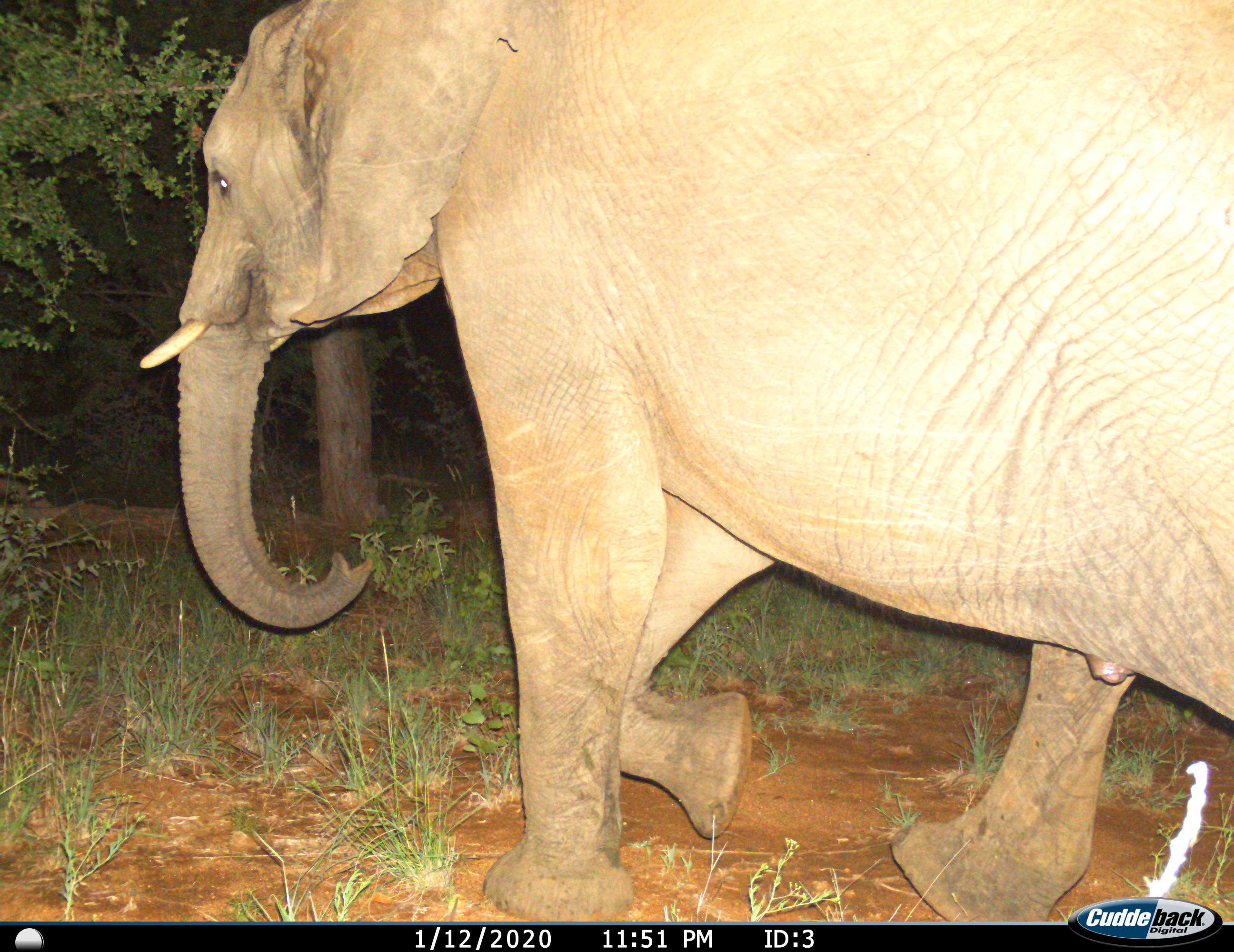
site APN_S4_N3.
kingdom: Animalia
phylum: Chordata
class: Mammalia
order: Proboscidea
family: Elephantidae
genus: Loxodonta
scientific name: Loxodonta africana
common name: african bush elephant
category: elephant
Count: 1.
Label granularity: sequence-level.